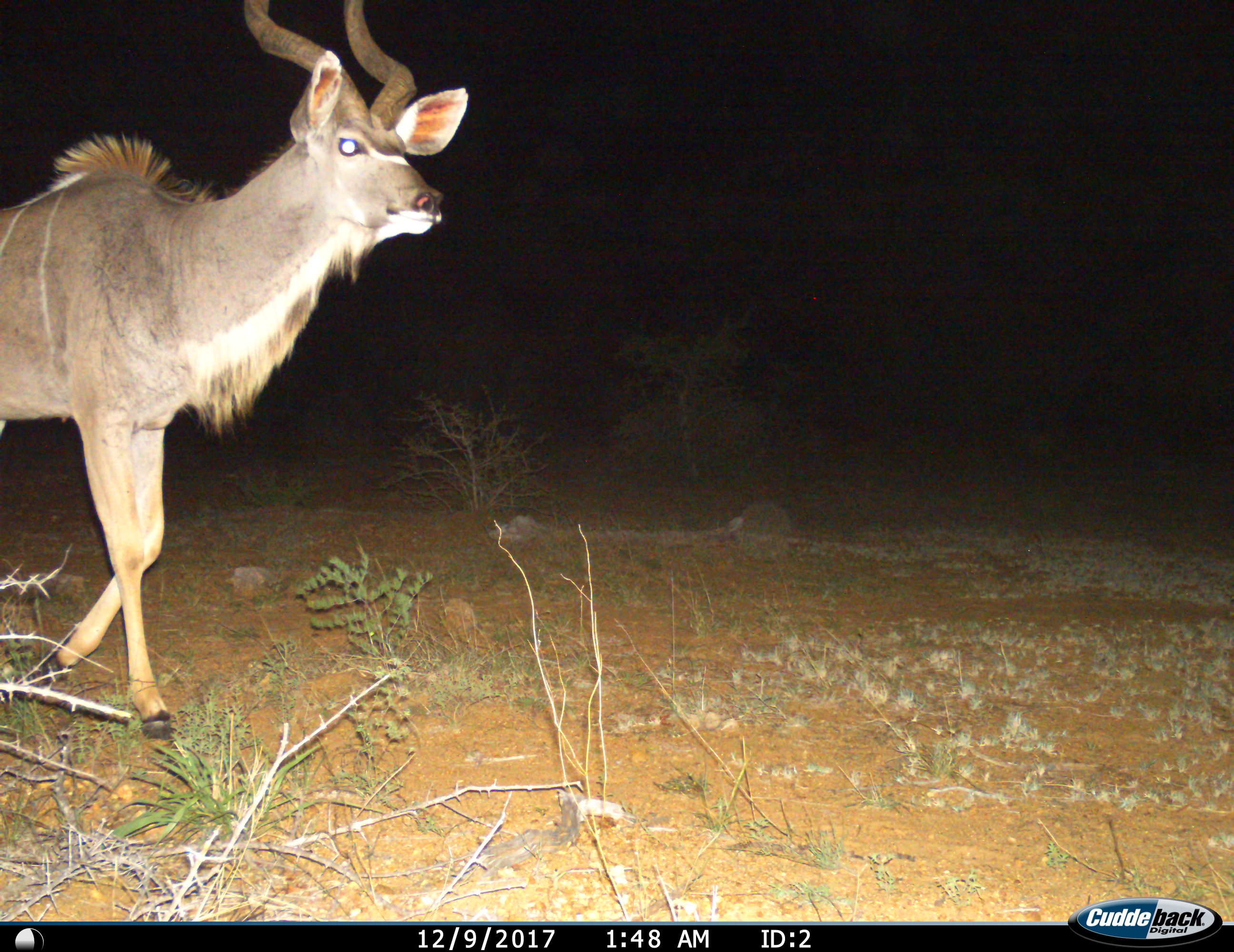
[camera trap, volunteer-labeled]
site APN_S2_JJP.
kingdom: Animalia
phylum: Chordata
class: Mammalia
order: Artiodactyla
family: Bovidae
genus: Tragelaphus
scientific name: Tragelaphus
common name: kudu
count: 1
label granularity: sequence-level